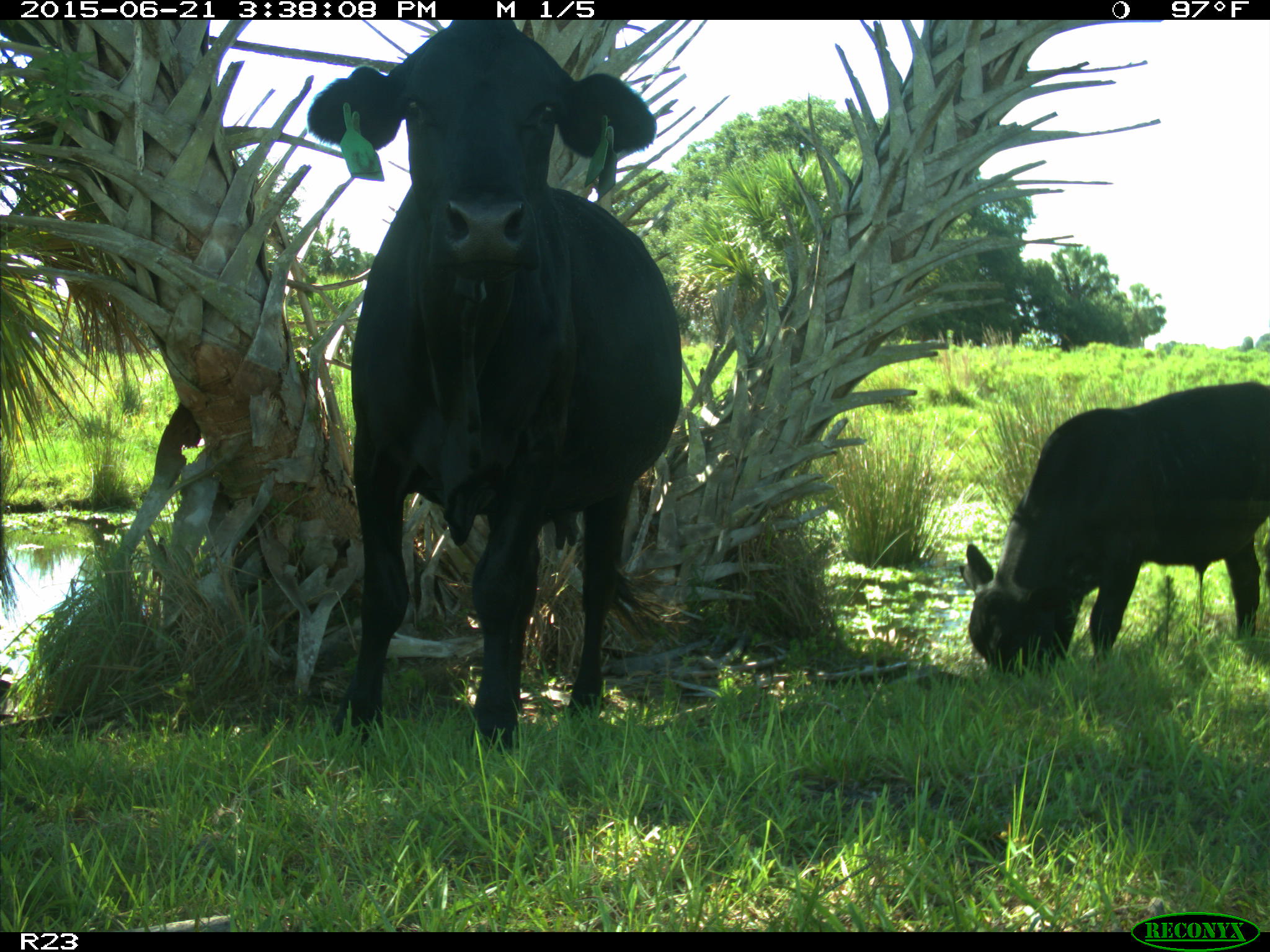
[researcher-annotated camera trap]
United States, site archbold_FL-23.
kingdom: Animalia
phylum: Chordata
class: Mammalia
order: Artiodactyla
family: Bovidae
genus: Bos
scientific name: Bos taurus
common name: domestic cow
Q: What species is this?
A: Bos taurus (domestic cow).